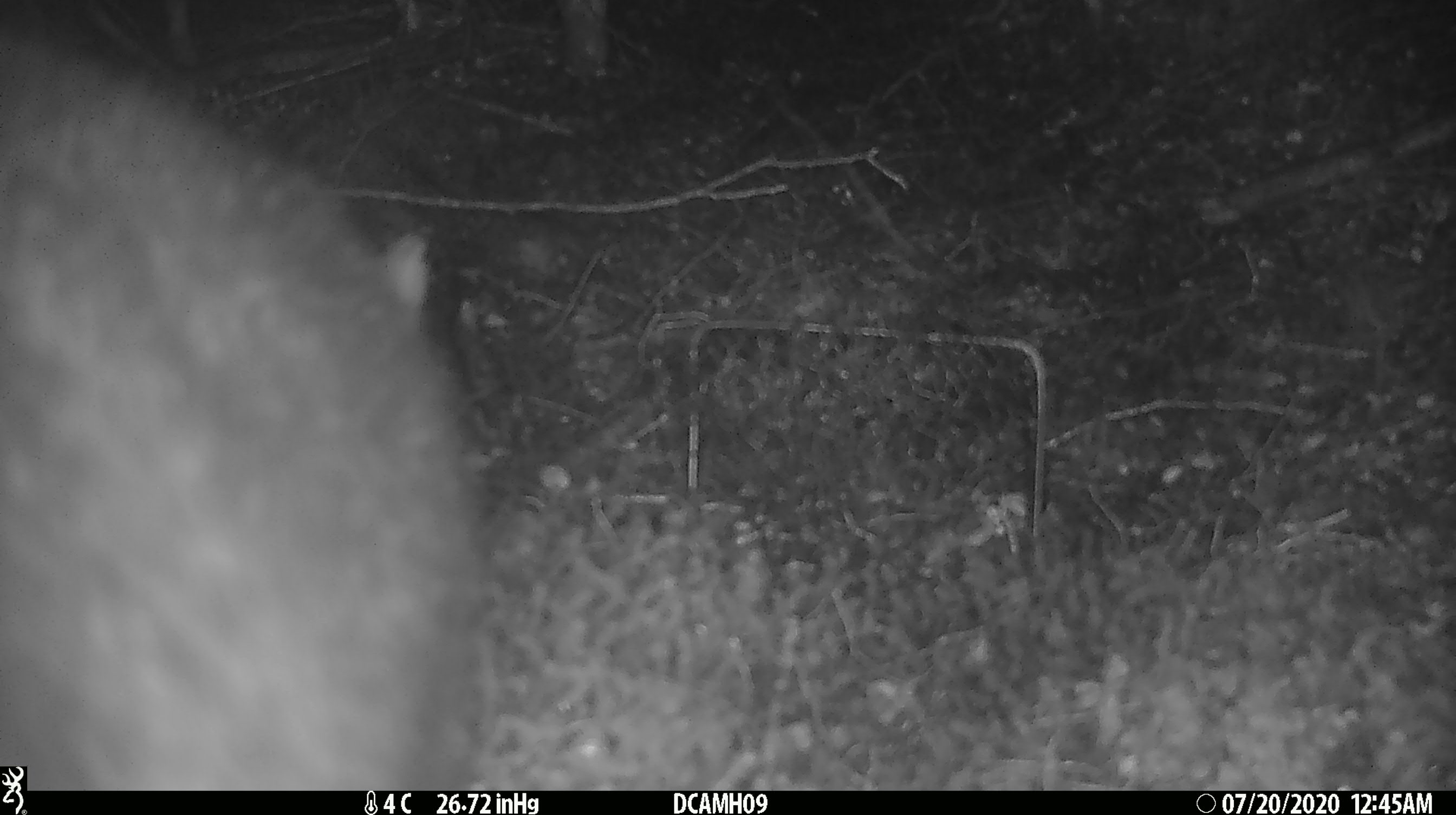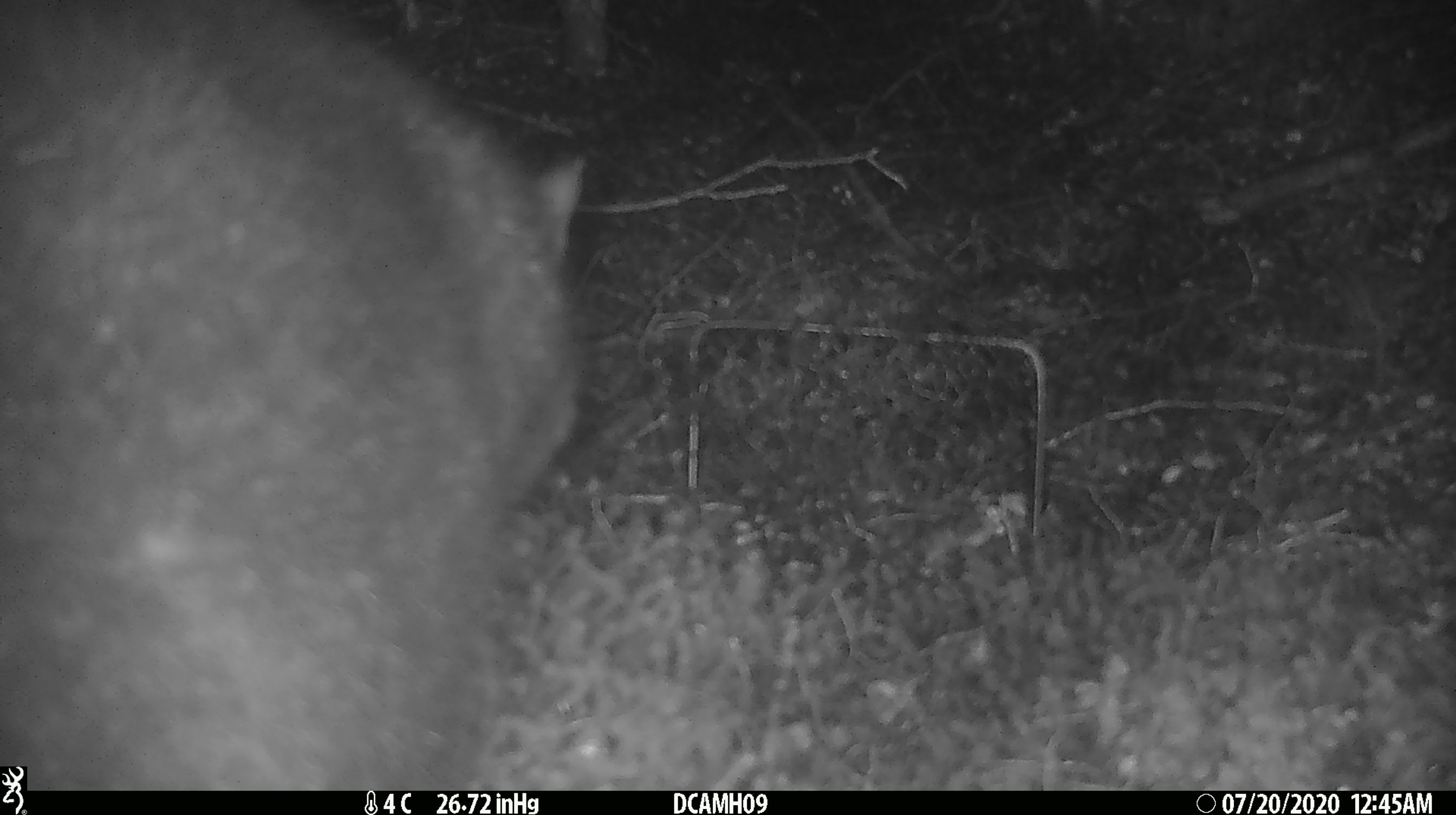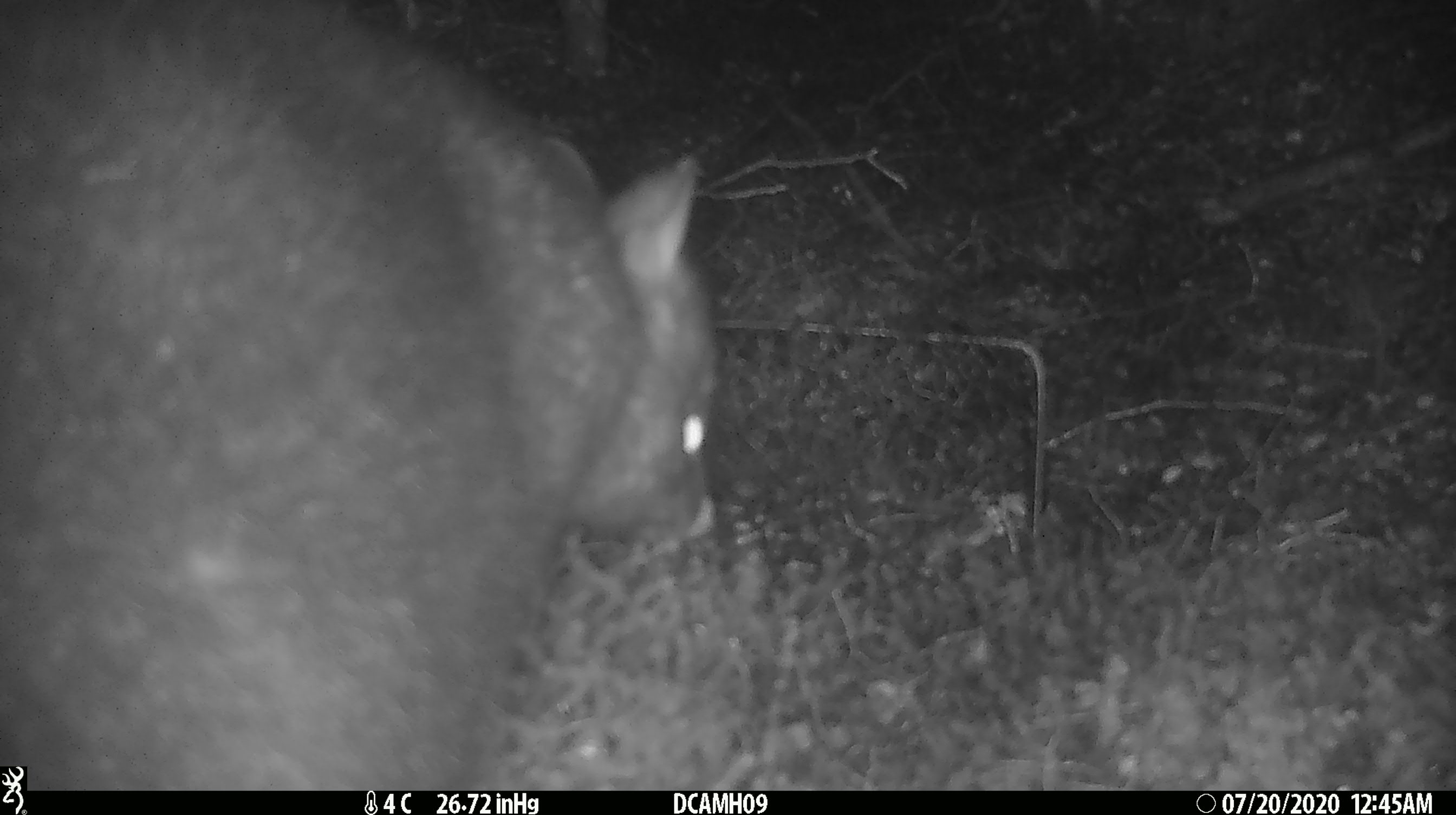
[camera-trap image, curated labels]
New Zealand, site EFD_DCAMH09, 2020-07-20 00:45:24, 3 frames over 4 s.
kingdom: Animalia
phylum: Chordata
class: Mammalia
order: Diprotodontia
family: Phalangeridae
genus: Trichosurus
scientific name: Trichosurus vulpecula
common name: common brushtail possum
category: possum